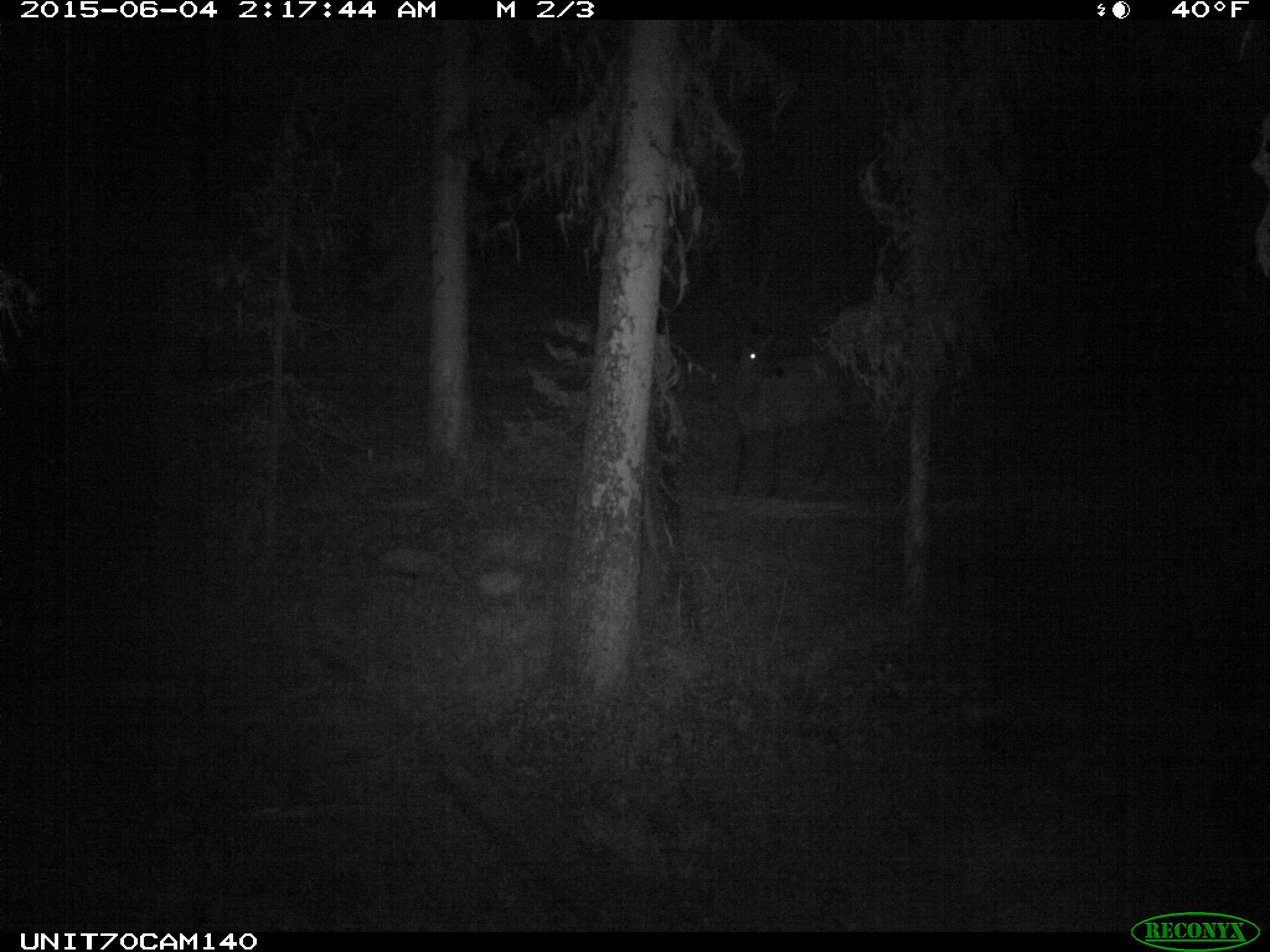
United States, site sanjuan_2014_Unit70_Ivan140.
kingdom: Animalia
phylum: Chordata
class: Mammalia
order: Artiodactyla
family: Cervidae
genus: Cervus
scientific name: Cervus elaphus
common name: red deer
Cervus elaphus (red deer).